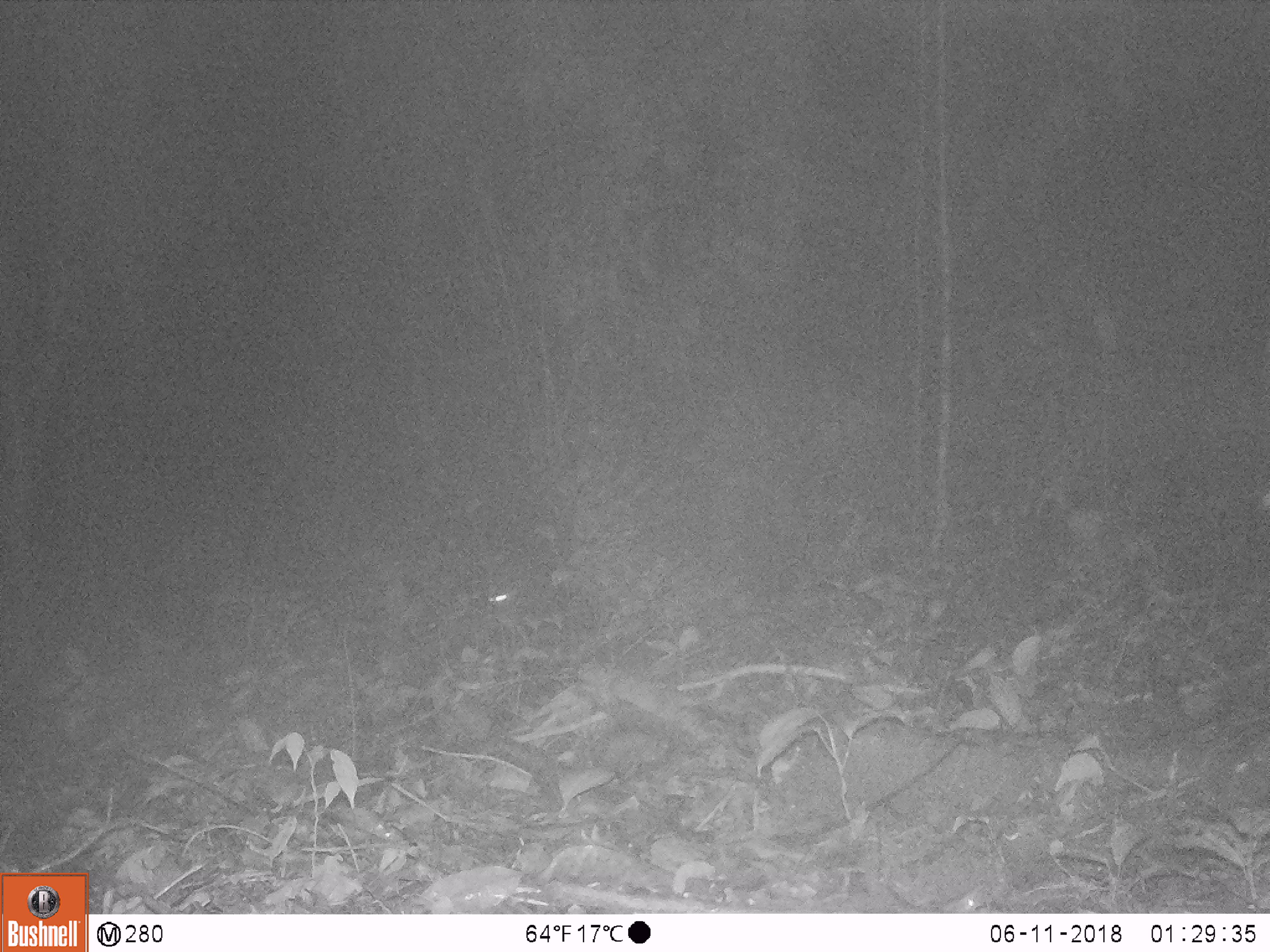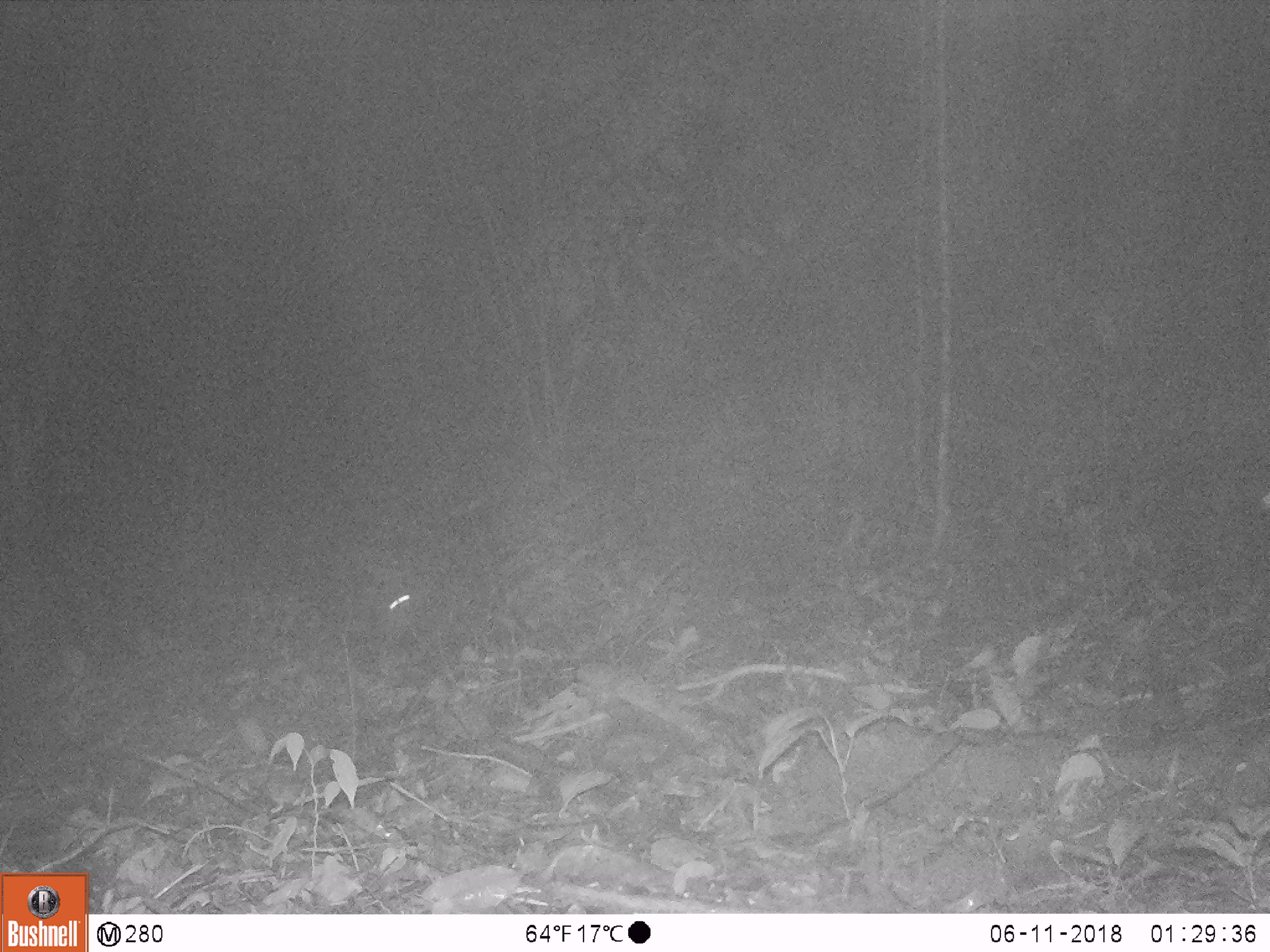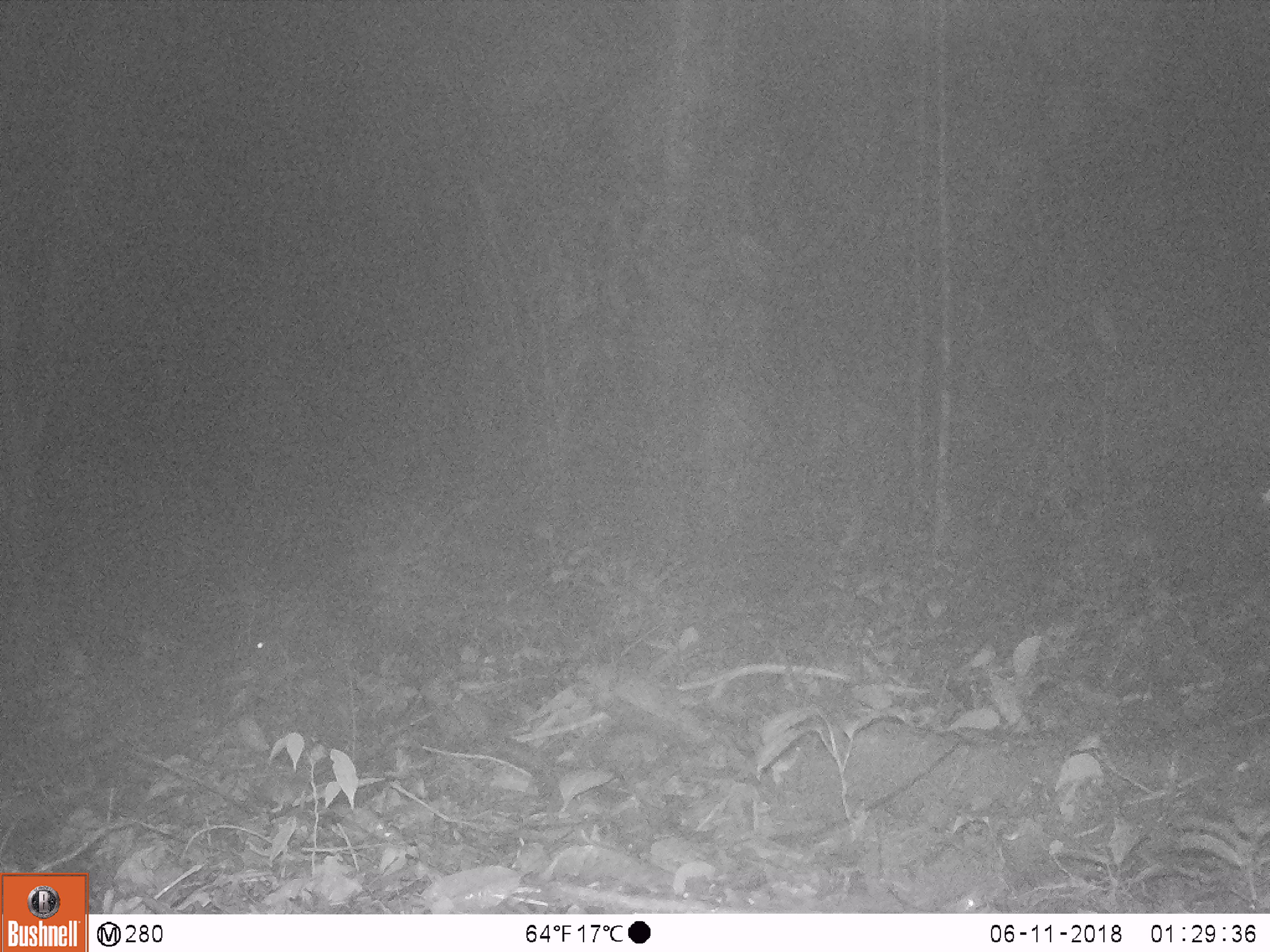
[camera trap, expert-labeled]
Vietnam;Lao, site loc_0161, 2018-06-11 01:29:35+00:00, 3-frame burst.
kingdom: Animalia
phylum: Chordata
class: Mammalia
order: Rodentia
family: Hystricidae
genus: Hystrix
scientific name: Hystrix brachyura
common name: malayan porcupine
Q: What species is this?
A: Malayan porcupine (Hystrix brachyura).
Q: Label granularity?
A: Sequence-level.